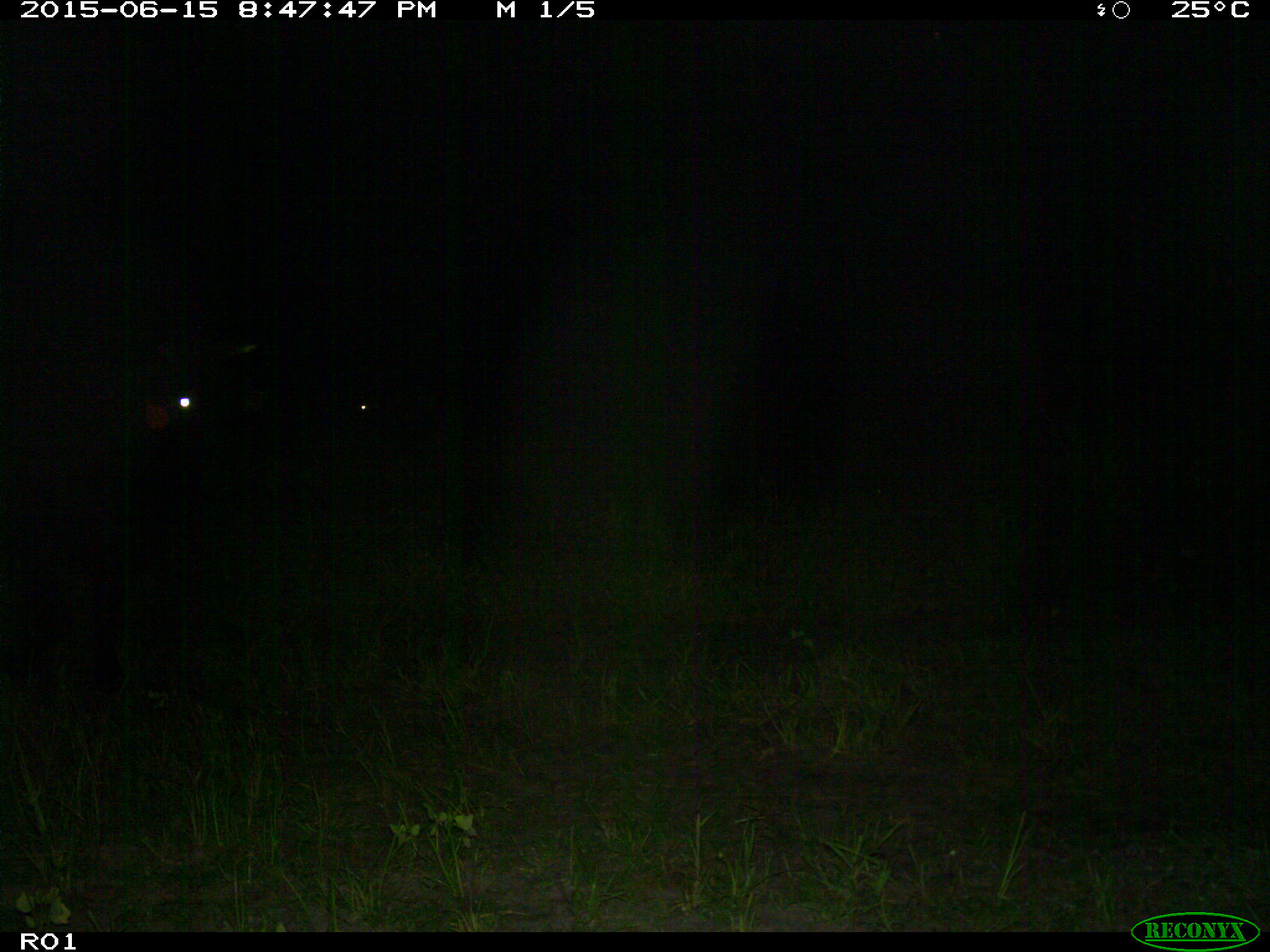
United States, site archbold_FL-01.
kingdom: Animalia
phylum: Chordata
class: Mammalia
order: Artiodactyla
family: Bovidae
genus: Bos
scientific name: Bos taurus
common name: domestic cow